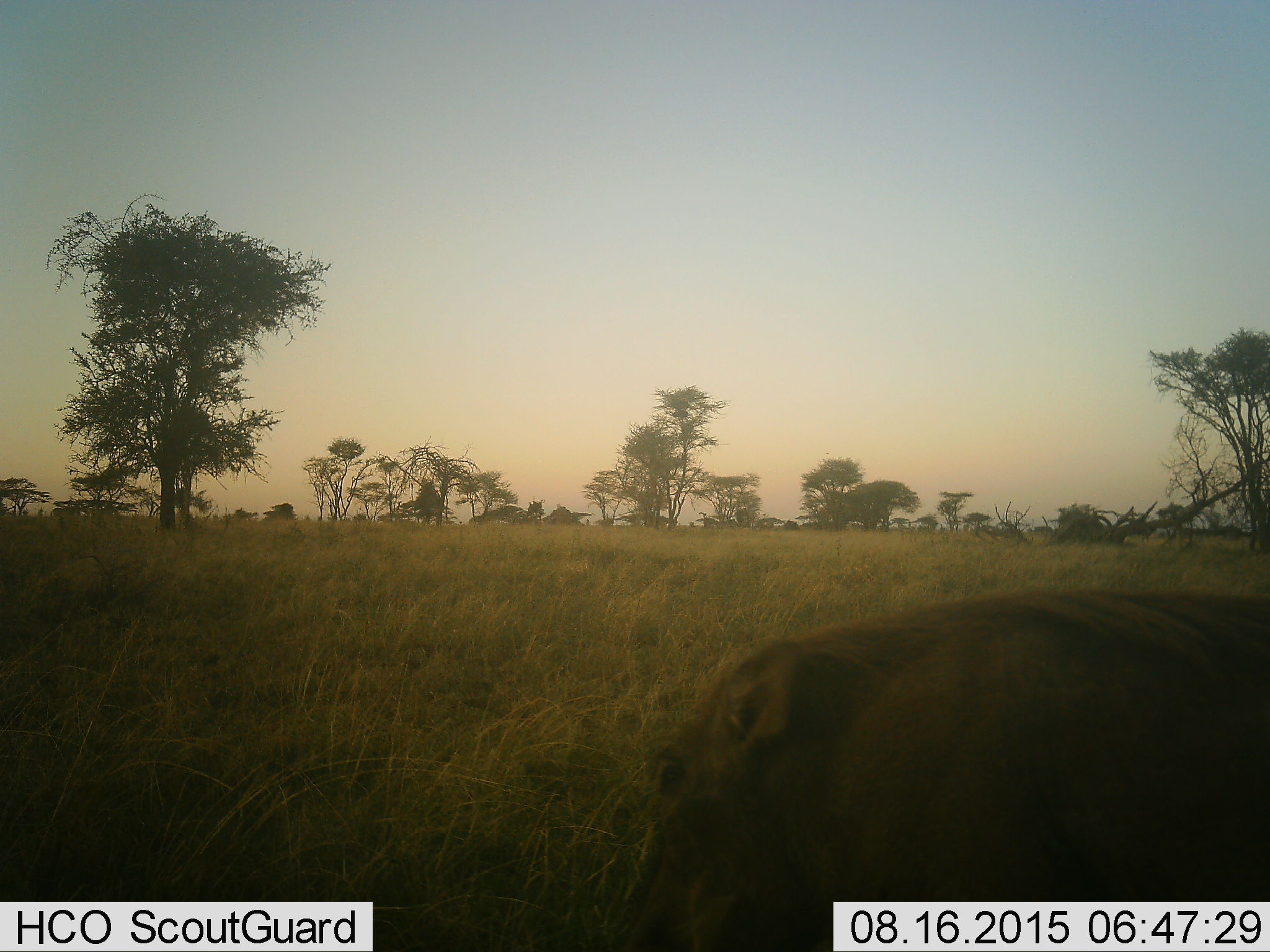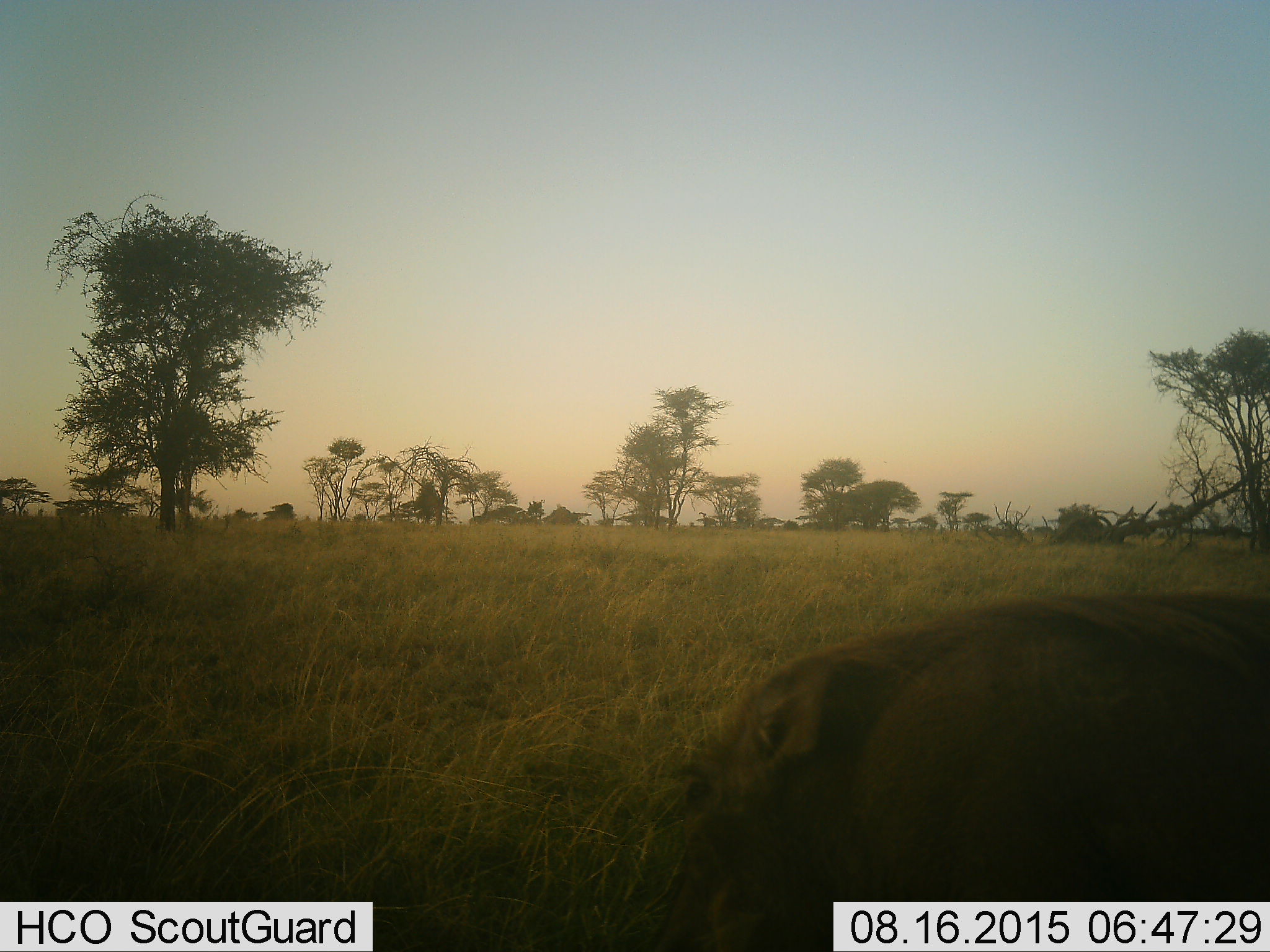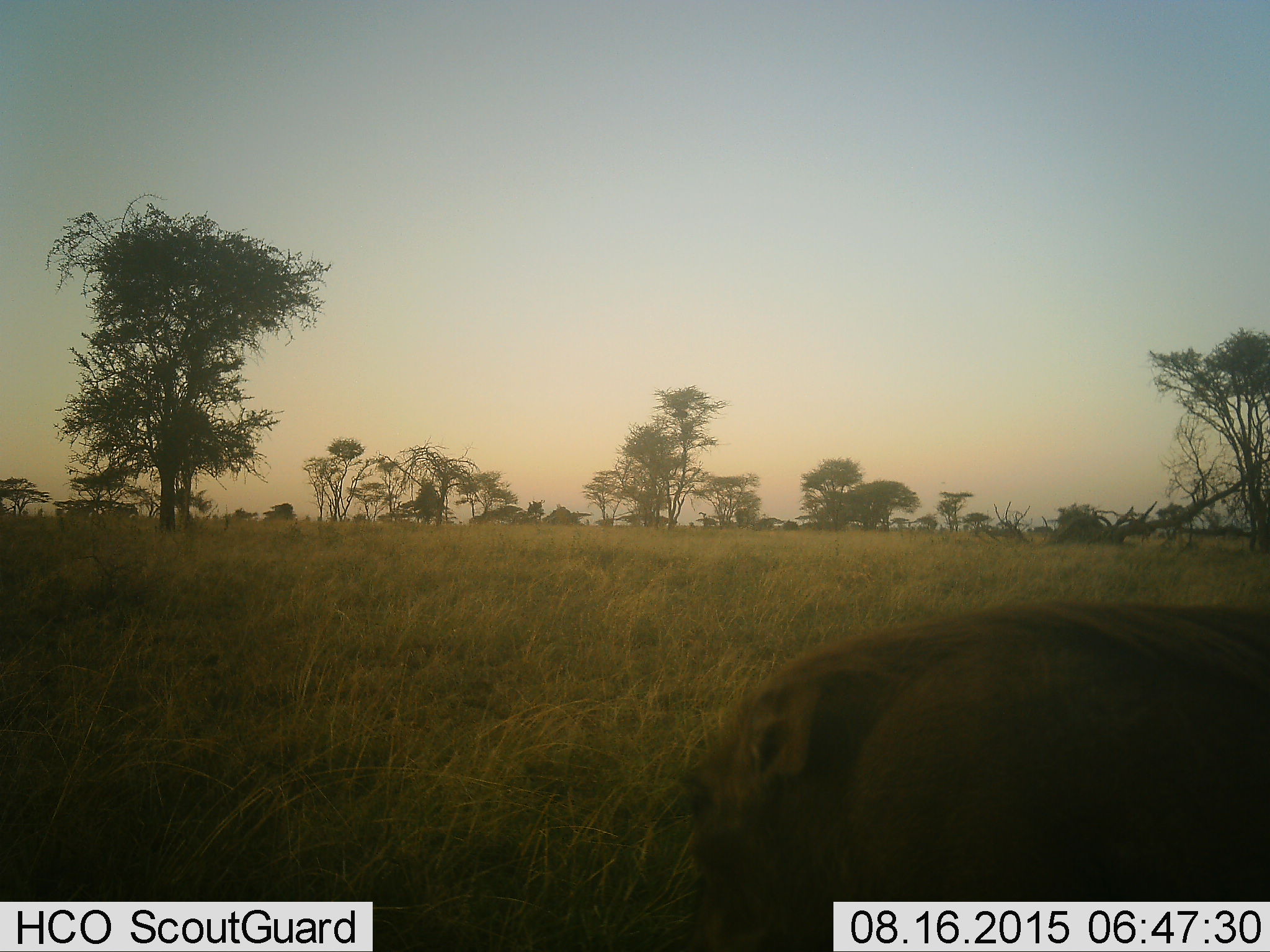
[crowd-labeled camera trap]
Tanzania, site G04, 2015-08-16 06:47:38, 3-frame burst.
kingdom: Animalia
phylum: Chordata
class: Mammalia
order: Artiodactyla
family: Suidae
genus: Phacochoerus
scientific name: Phacochoerus africanus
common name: warthog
Warthog (Phacochoerus africanus), count 1. Behavior (volunteer vote fractions): standing 50%, resting 0%, moving 10%, interacting 0%. Young present (vote fraction): 0%. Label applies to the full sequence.